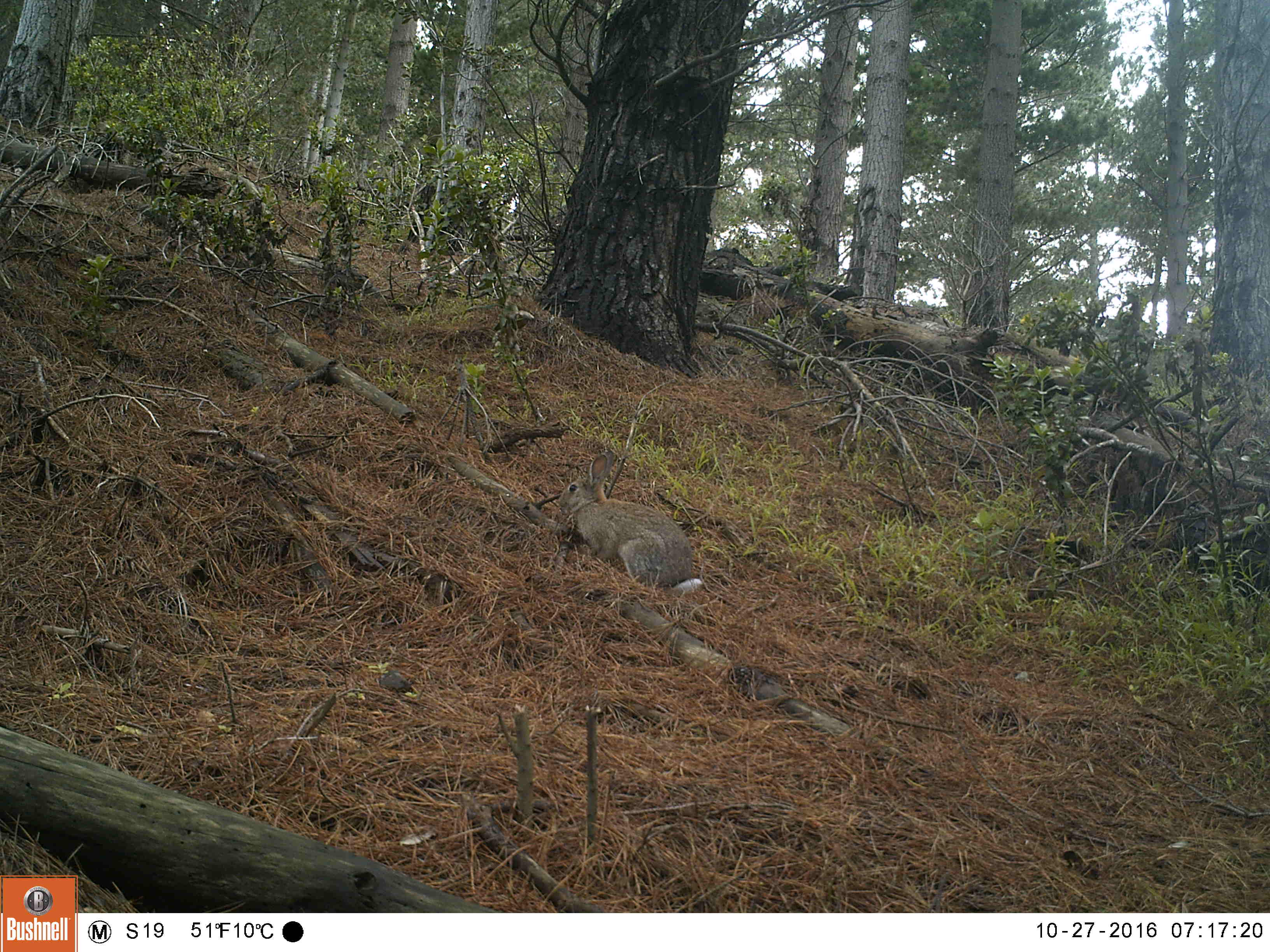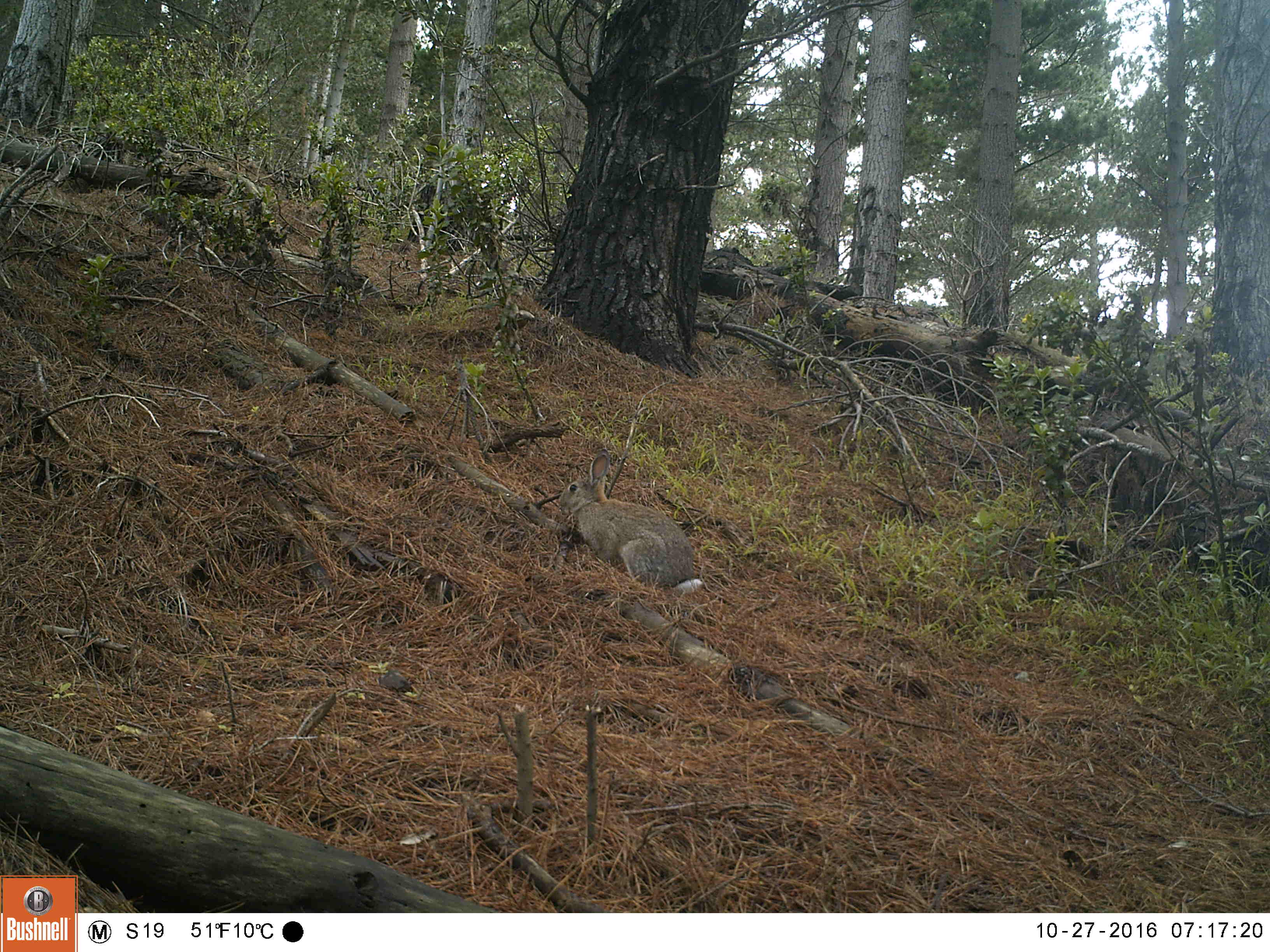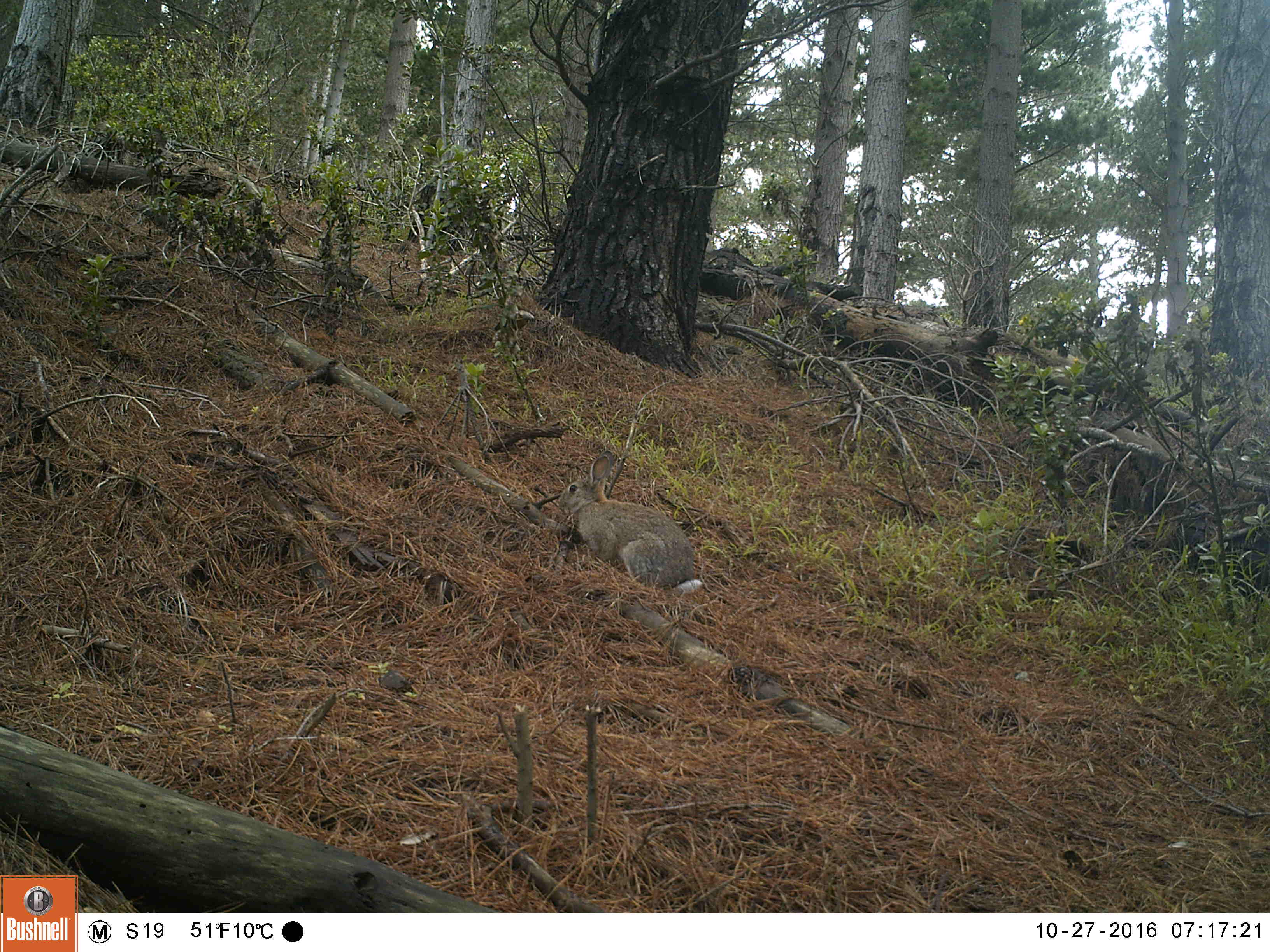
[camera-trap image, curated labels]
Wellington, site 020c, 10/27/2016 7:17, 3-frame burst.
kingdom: Animalia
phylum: Chordata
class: Mammalia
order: Lagomorpha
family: Leporidae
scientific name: Leporidae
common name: rabbit